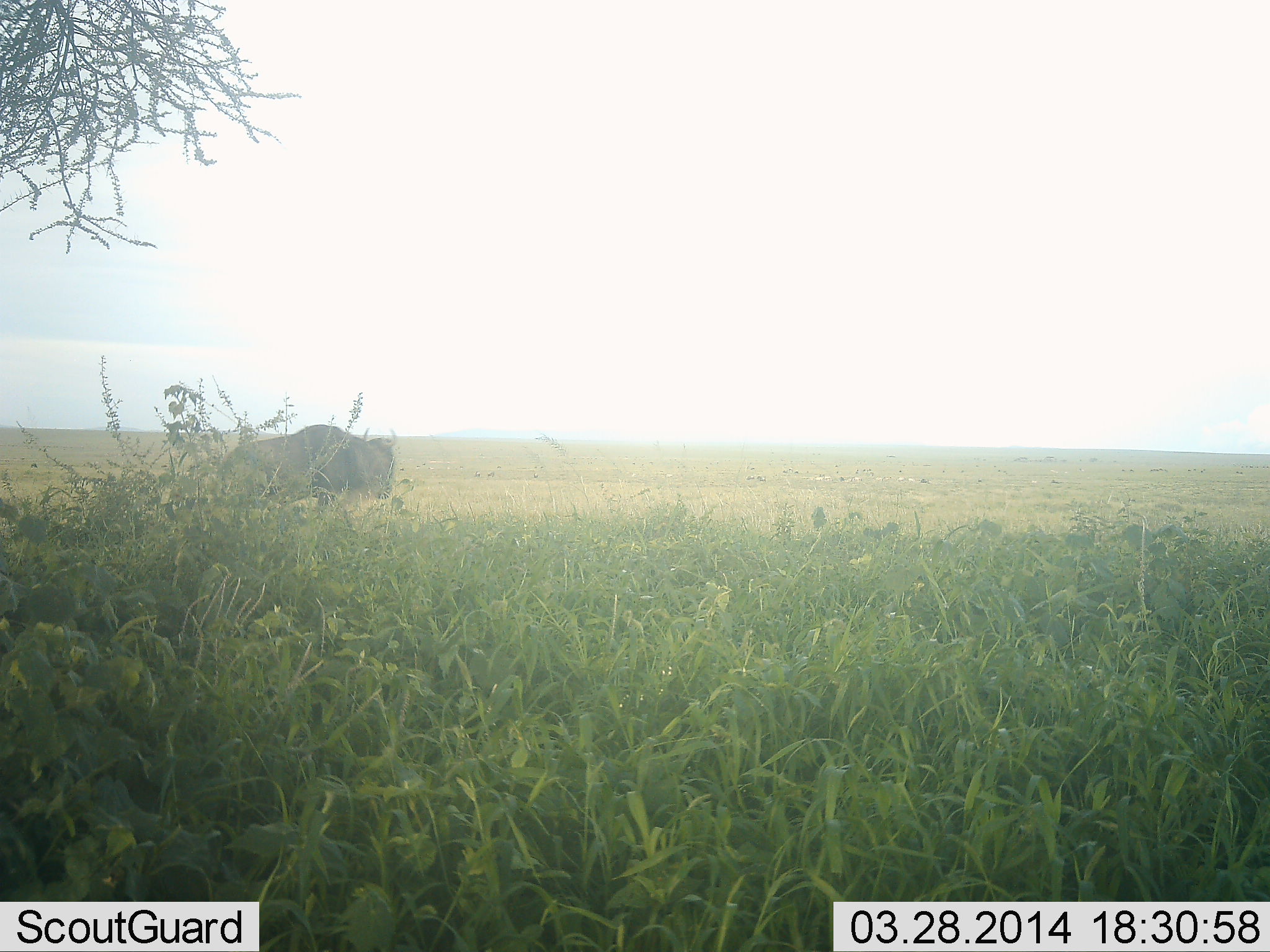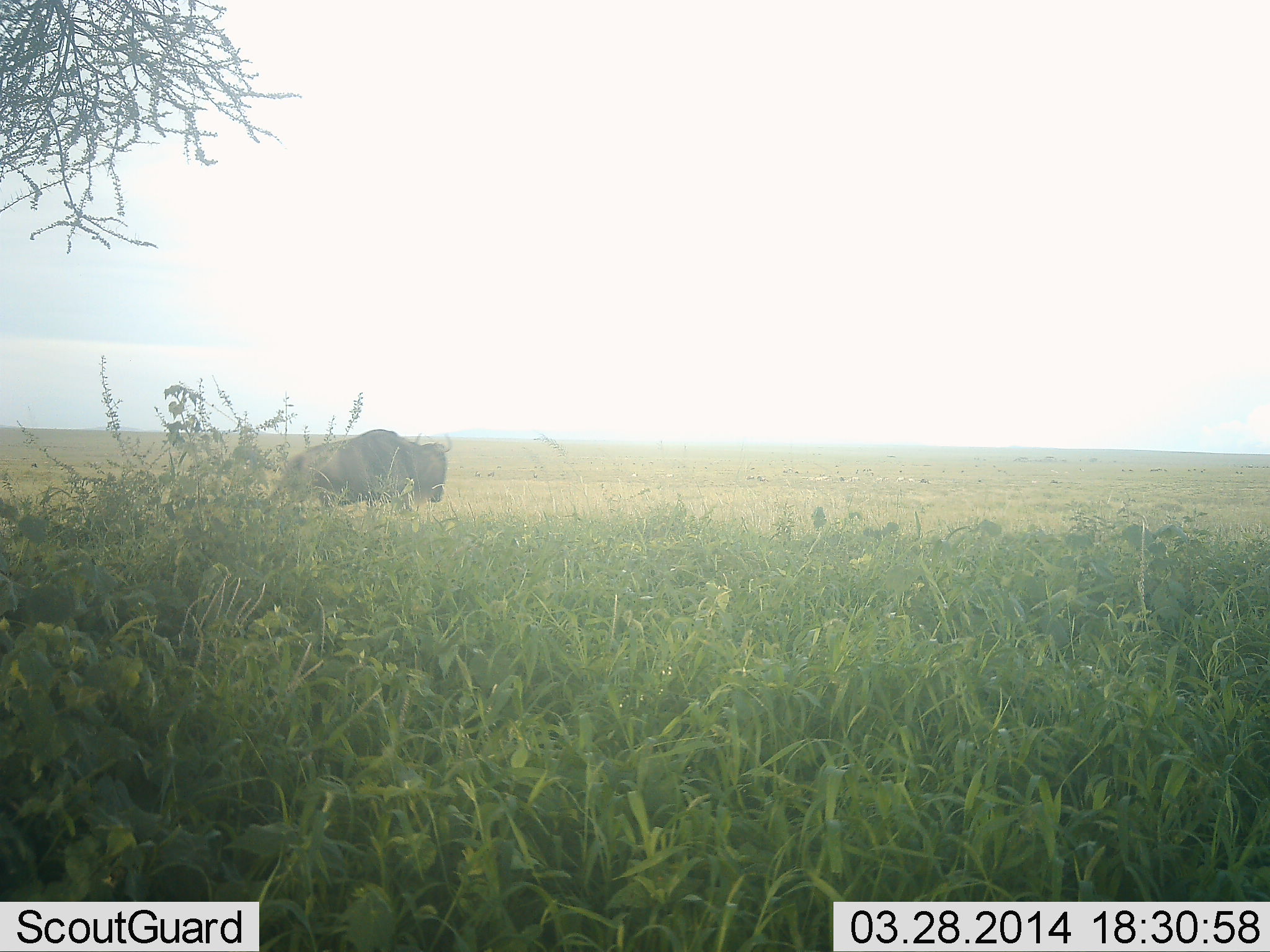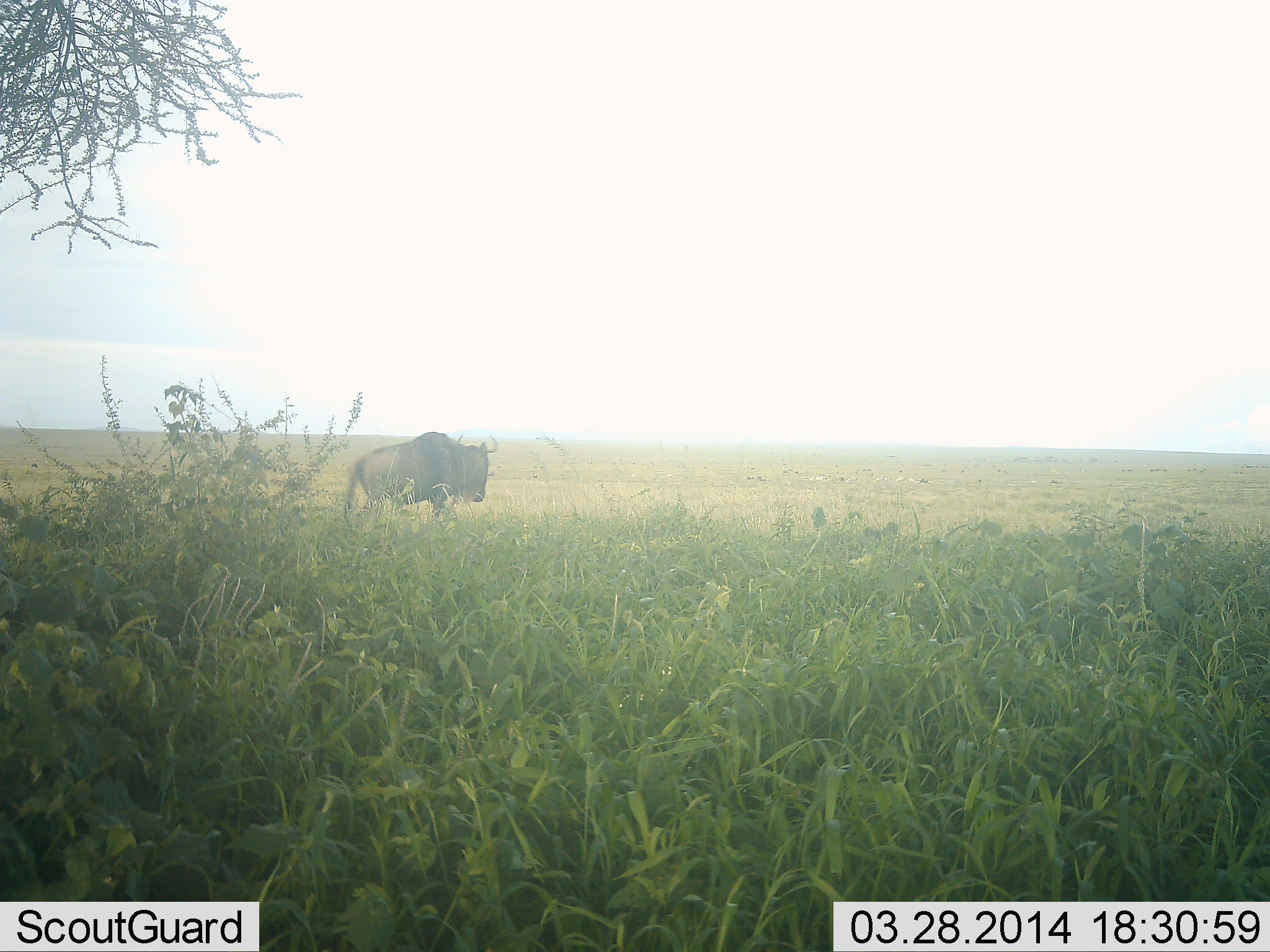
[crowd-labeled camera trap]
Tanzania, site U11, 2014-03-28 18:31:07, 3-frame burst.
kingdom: Animalia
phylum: Chordata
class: Mammalia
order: Artiodactyla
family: Bovidae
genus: Connochaetes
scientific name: Connochaetes taurinus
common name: blue wildebeest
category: wildebeest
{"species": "wildebeest (blue wildebeest) (Connochaetes taurinus)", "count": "1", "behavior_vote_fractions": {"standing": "10%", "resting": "0%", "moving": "90%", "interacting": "0%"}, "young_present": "0%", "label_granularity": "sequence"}